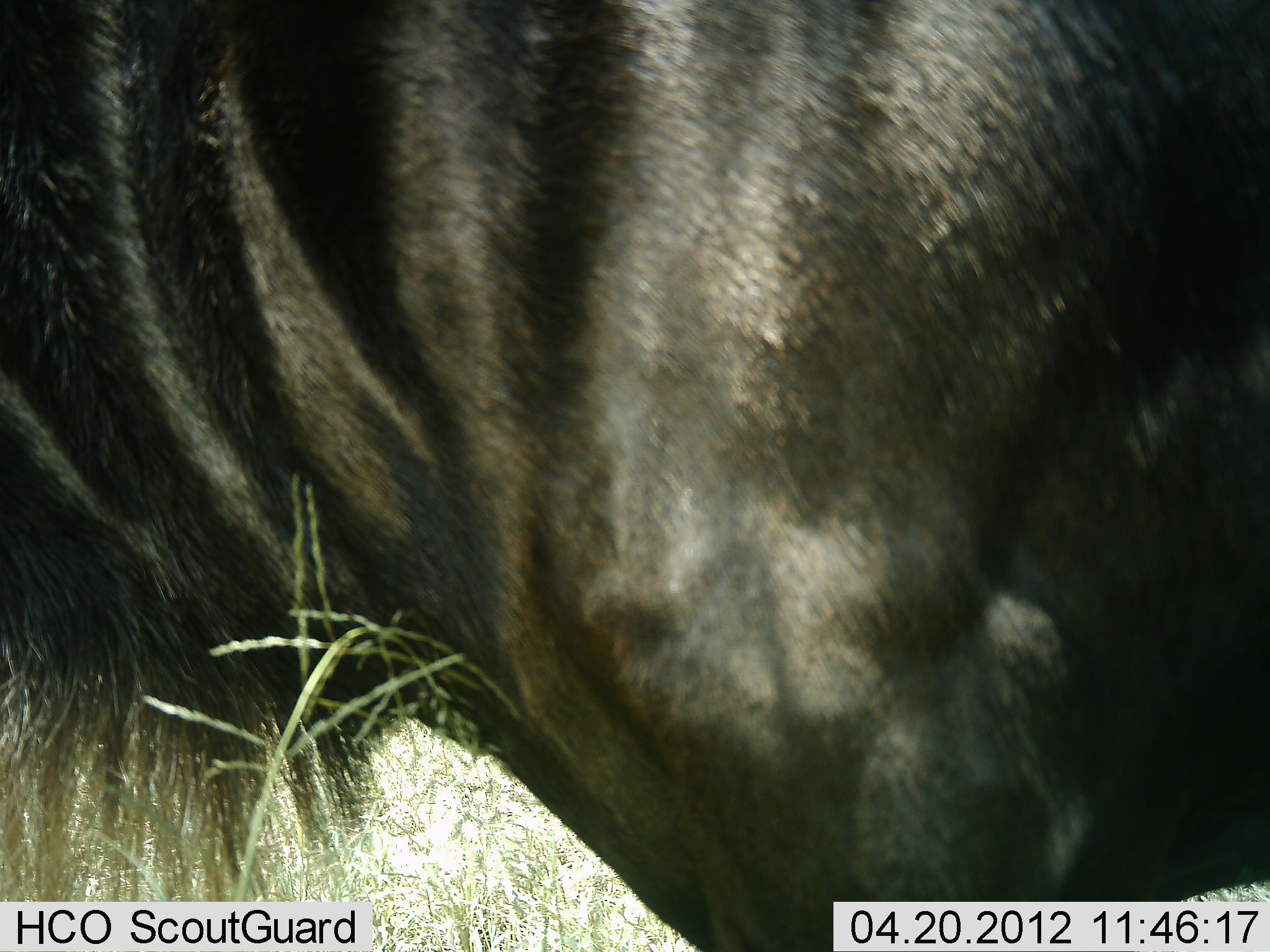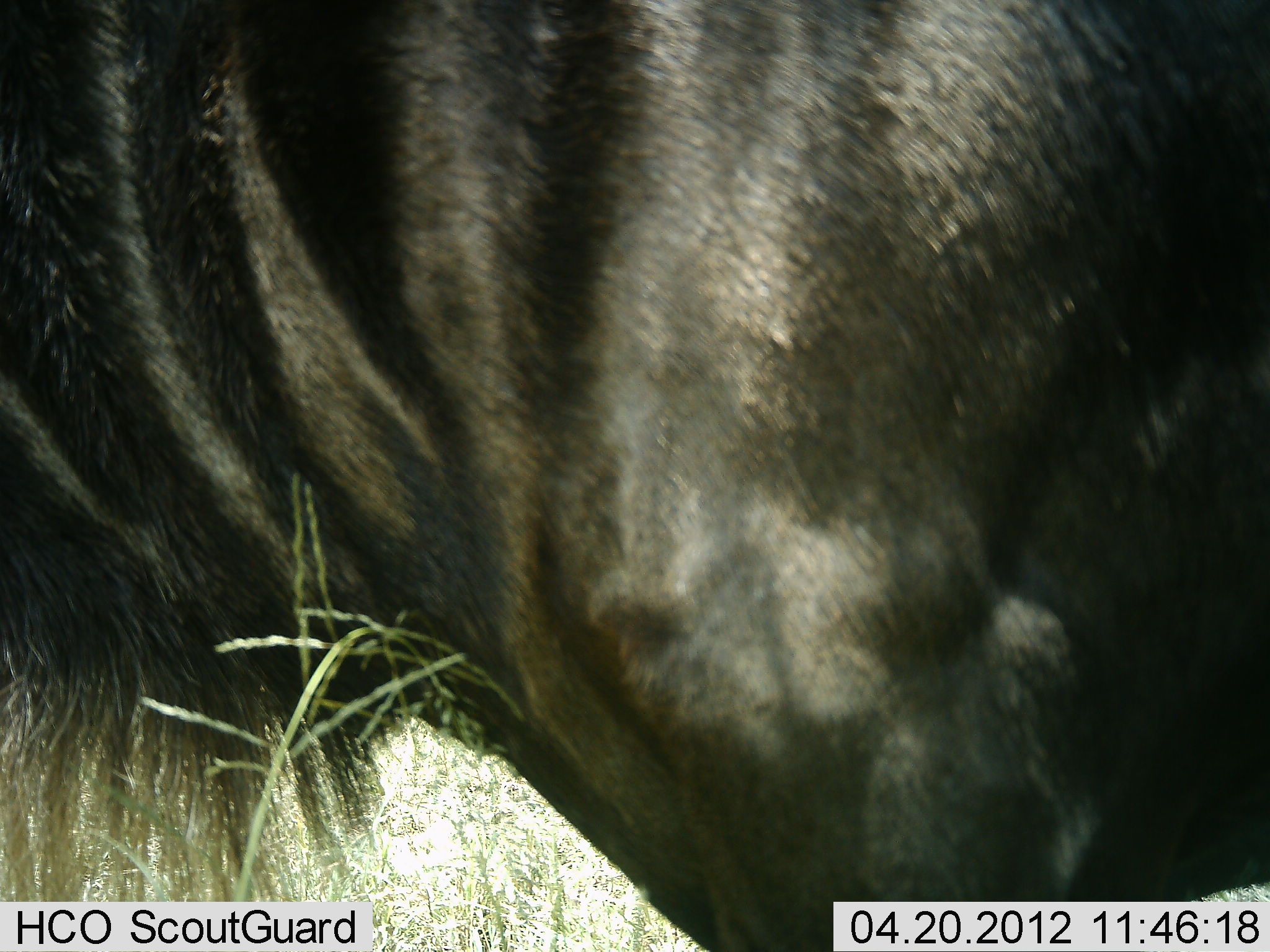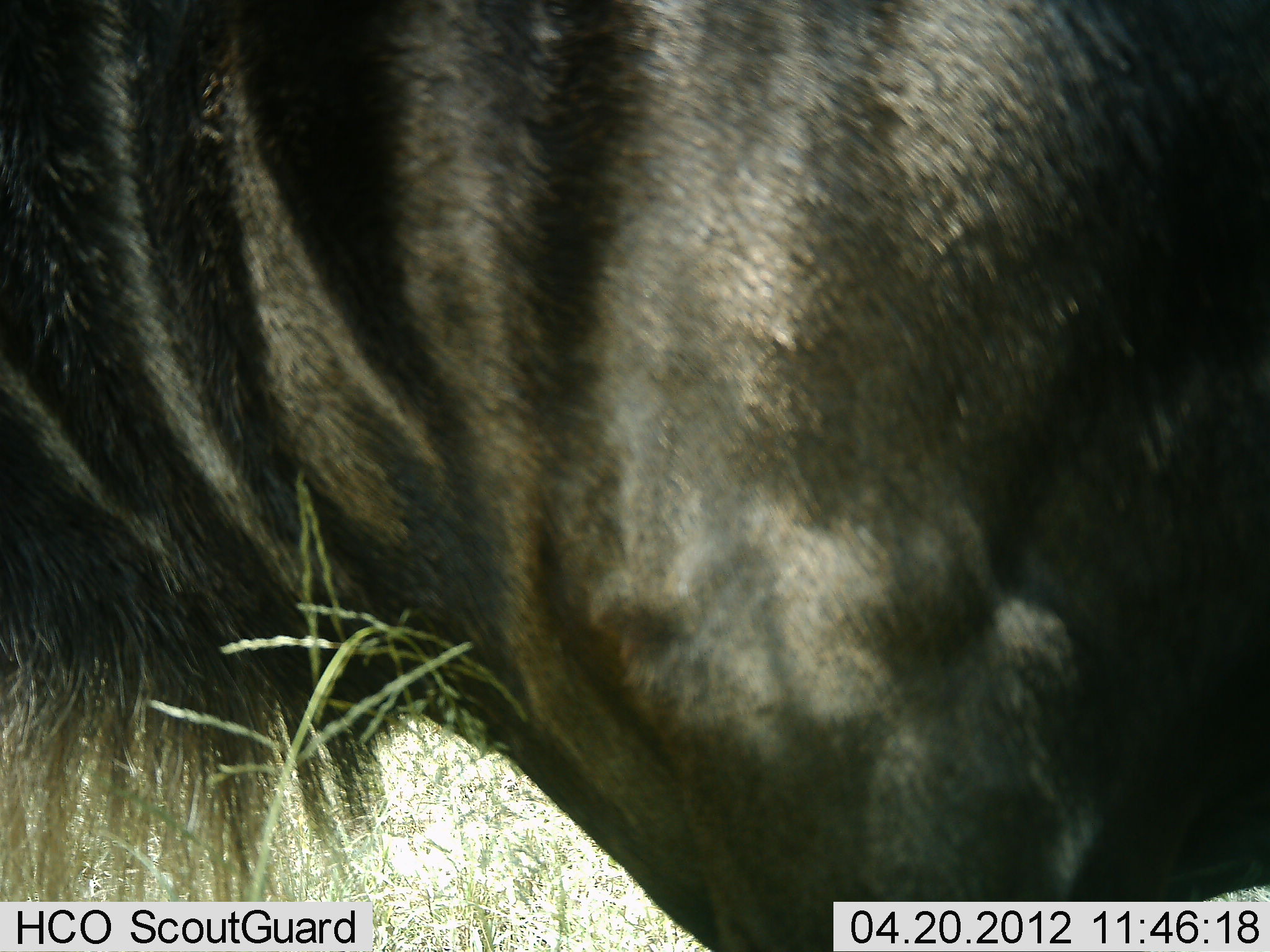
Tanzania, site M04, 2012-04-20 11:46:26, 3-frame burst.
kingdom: Animalia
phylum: Chordata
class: Mammalia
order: Artiodactyla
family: Bovidae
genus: Connochaetes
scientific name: Connochaetes taurinus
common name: blue wildebeest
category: wildebeest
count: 1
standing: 92%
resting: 0%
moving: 0%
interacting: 0%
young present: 0%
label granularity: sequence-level